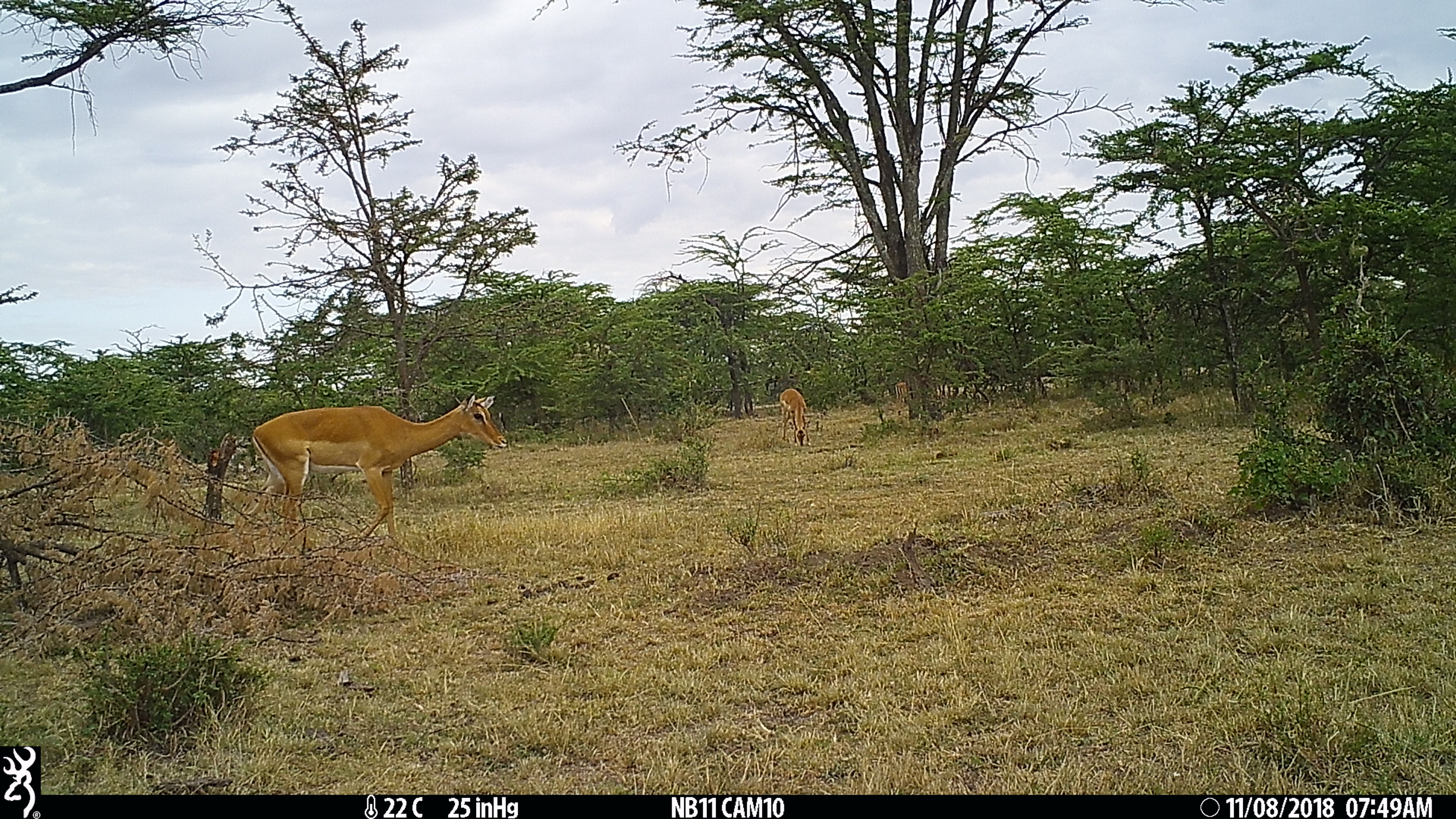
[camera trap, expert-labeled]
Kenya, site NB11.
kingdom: Animalia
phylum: Chordata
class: Mammalia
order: Artiodactyla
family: Bovidae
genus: Aepyceros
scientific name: Aepyceros melampus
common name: impala